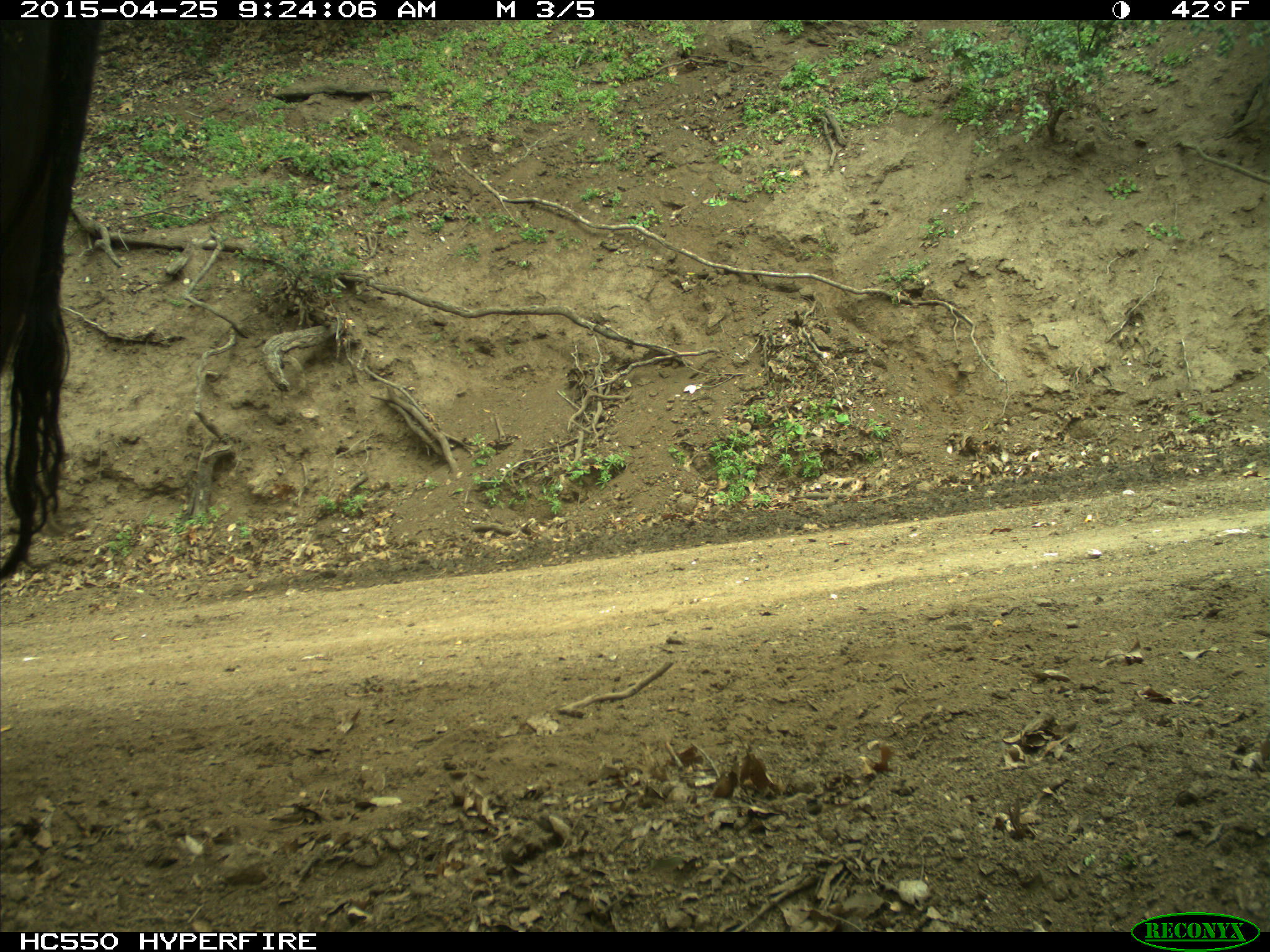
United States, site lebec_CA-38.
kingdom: Animalia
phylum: Chordata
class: Mammalia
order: Artiodactyla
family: Bovidae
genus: Bos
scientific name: Bos taurus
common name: domestic cow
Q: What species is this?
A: Bos taurus (domestic cow).